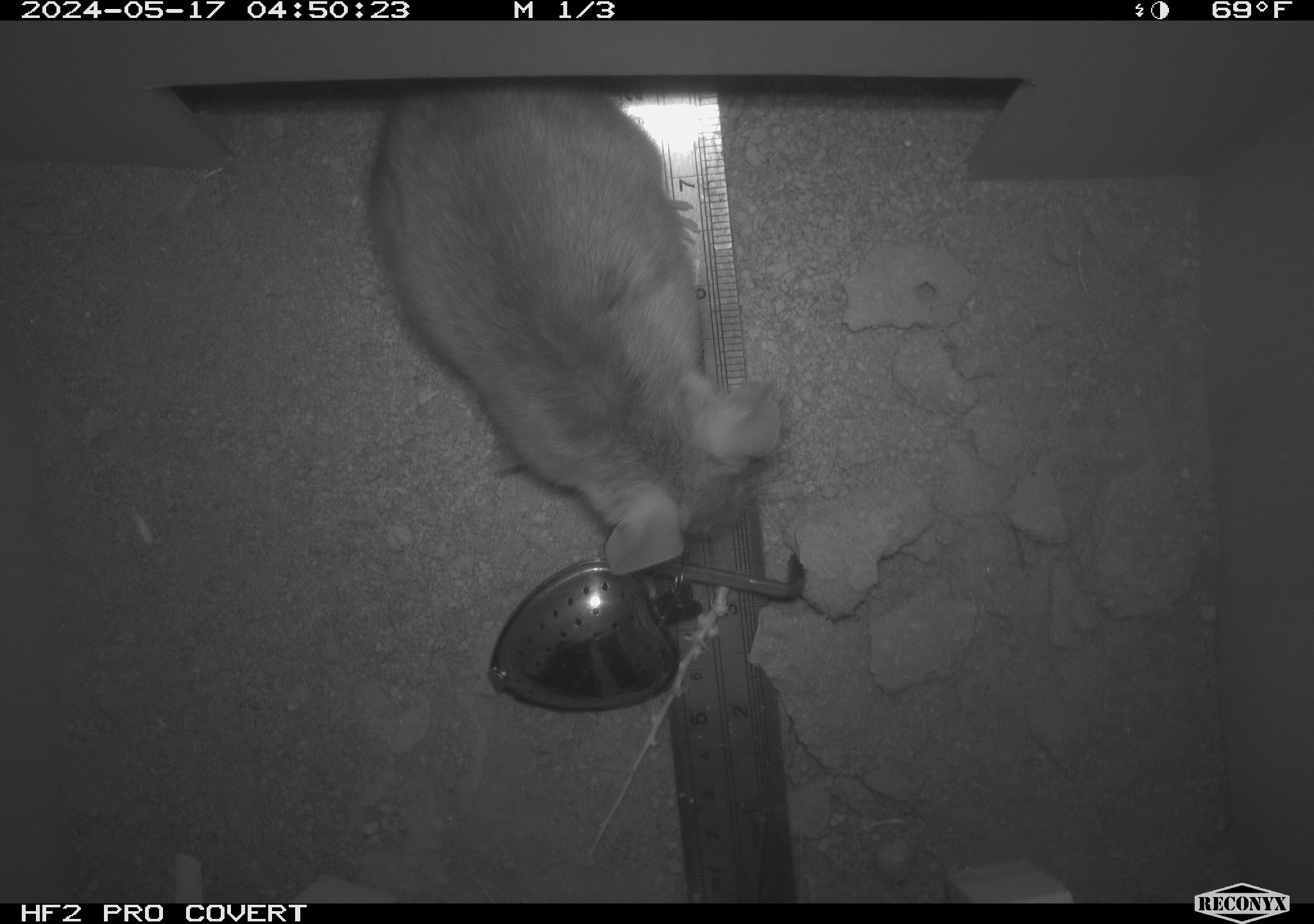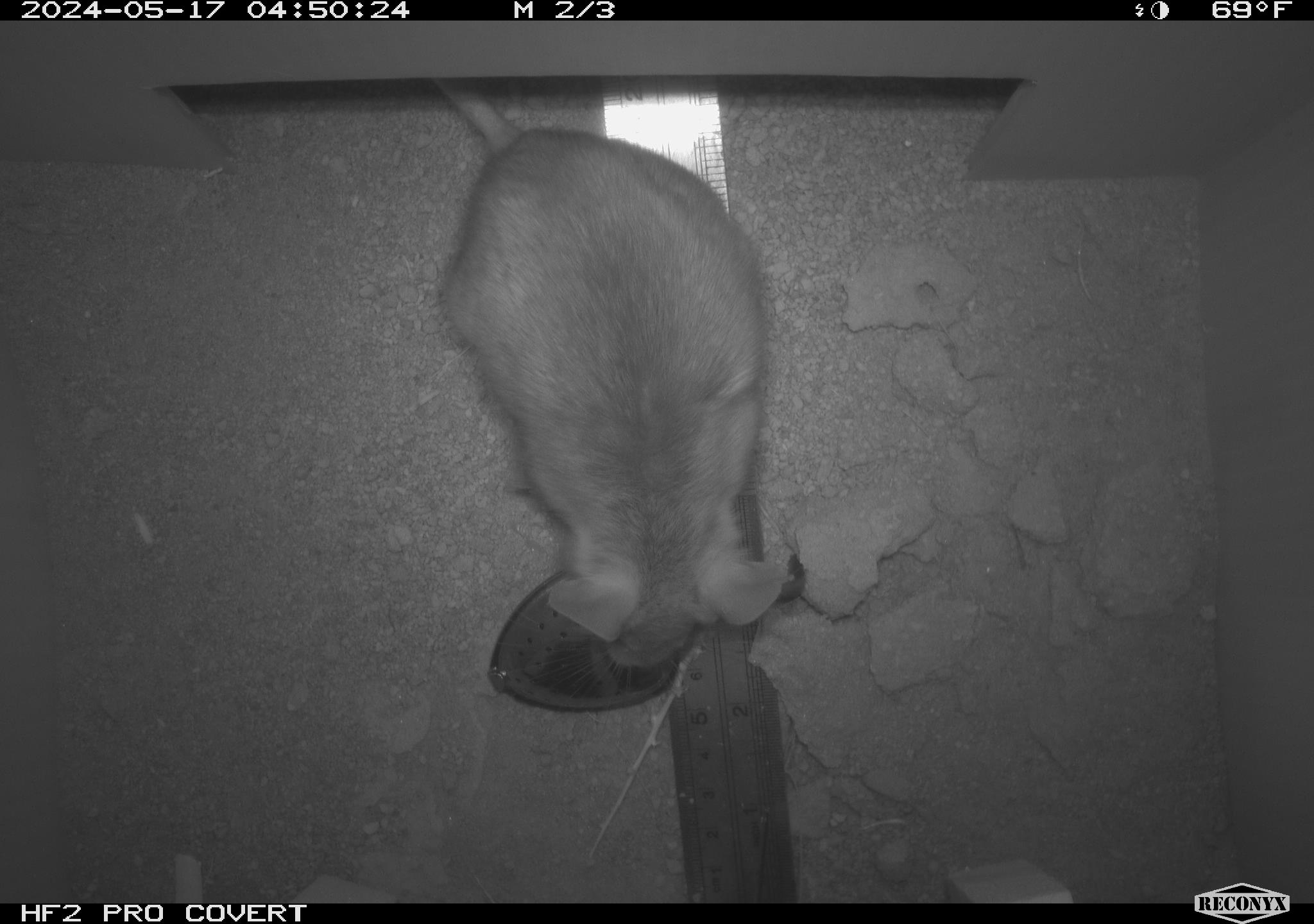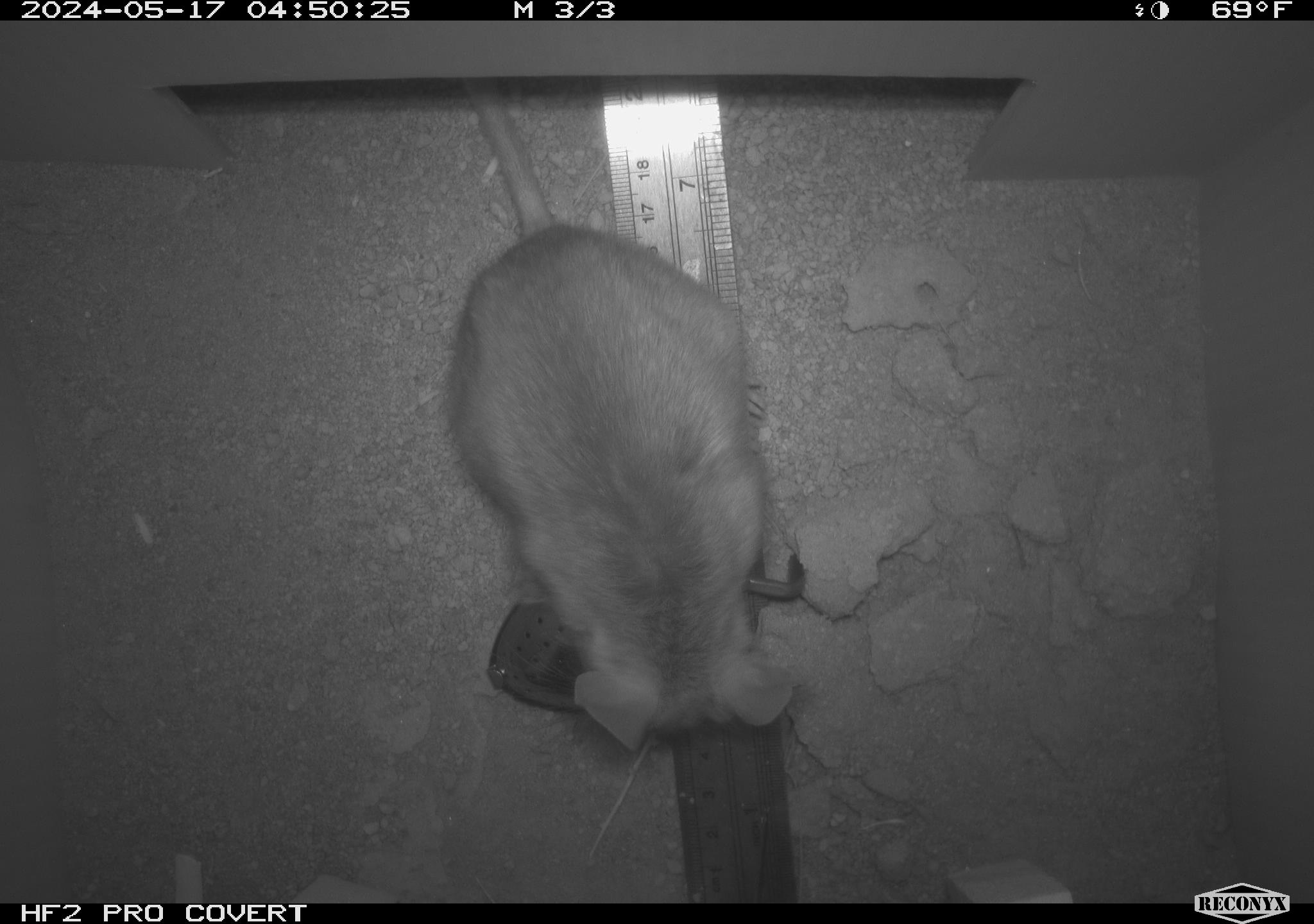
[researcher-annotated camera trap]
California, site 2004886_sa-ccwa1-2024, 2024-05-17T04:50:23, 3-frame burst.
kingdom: Animalia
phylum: Chordata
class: Mammalia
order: Rodentia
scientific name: Rodentia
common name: woodrat or rat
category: woodrat or rat species